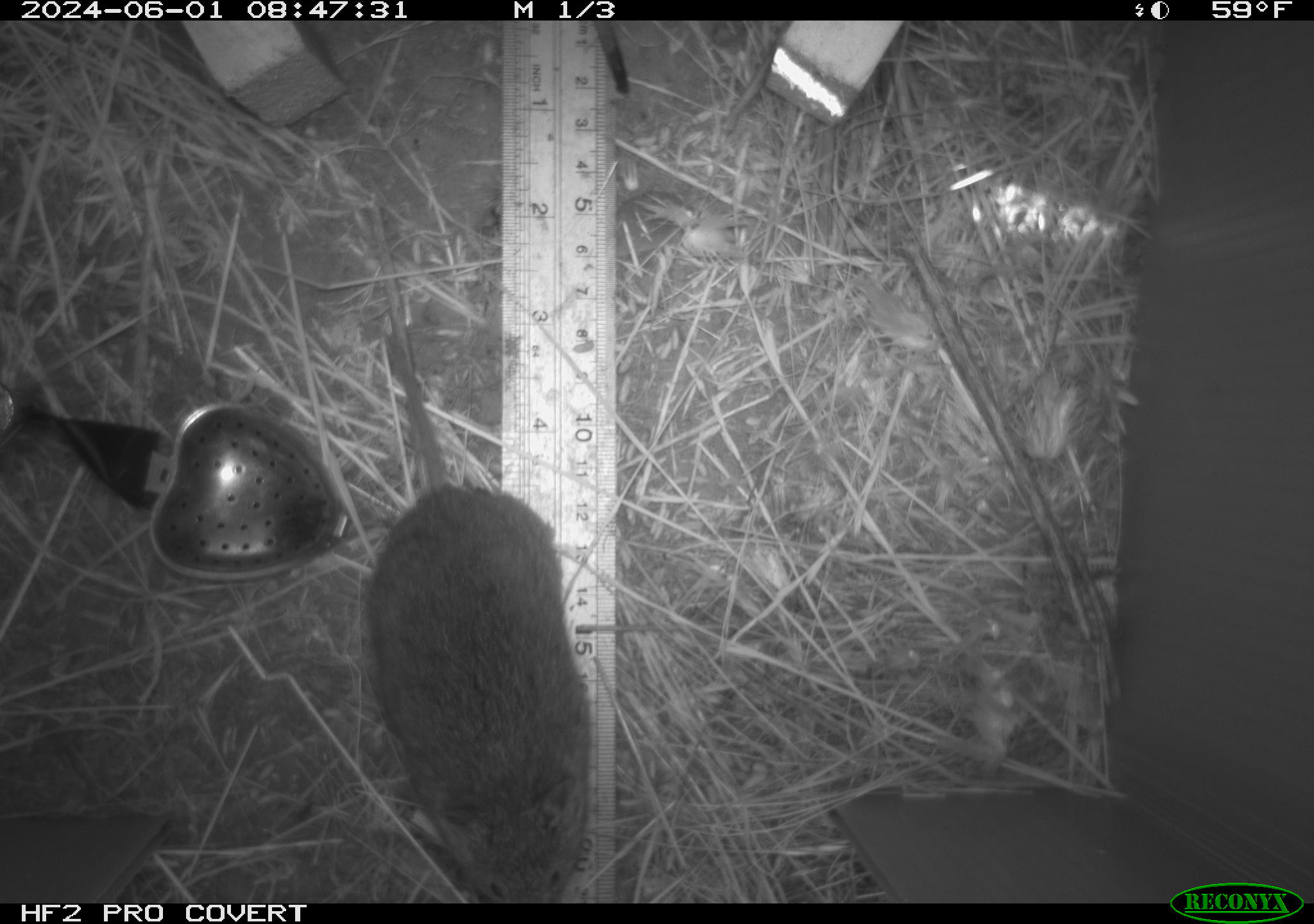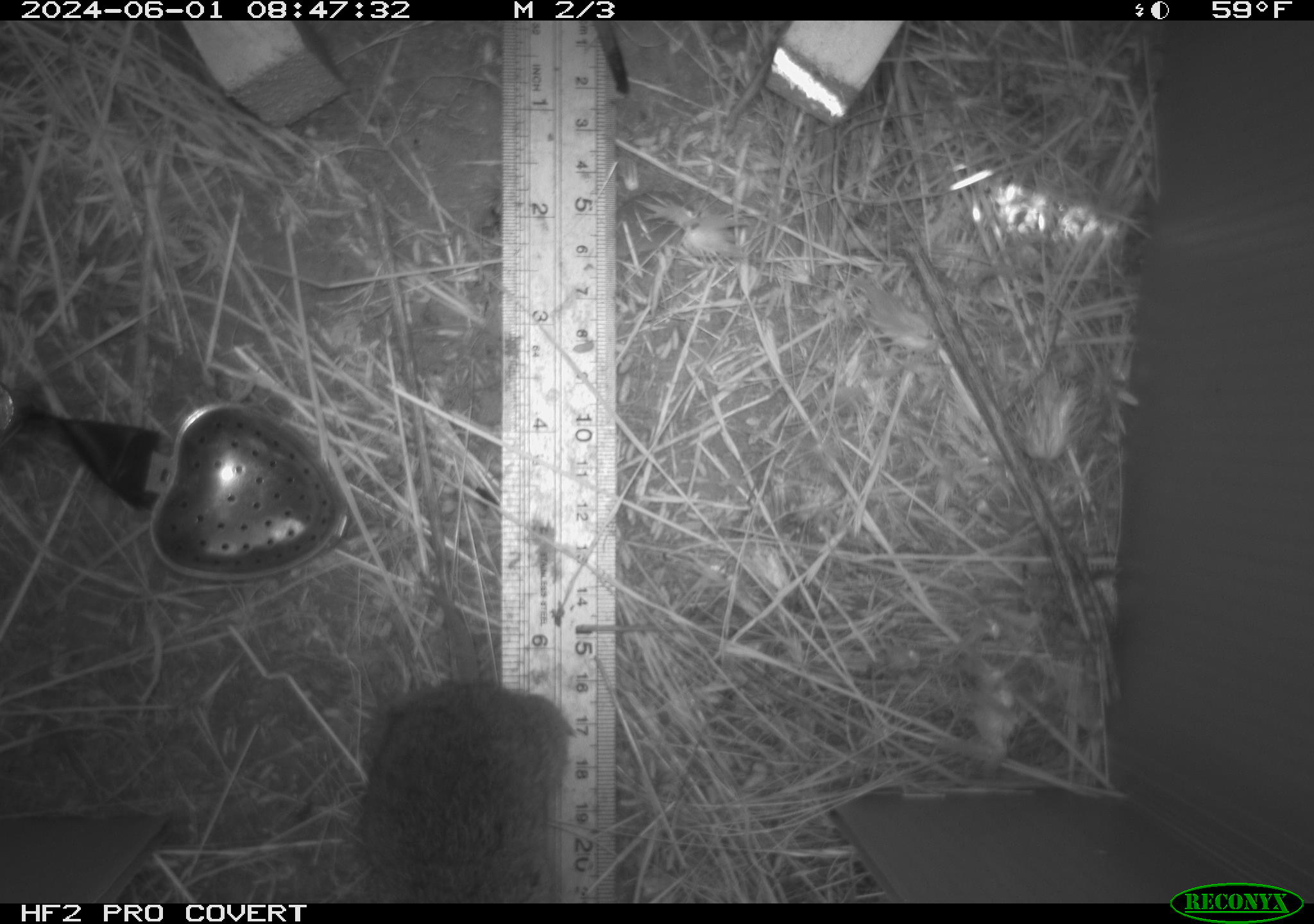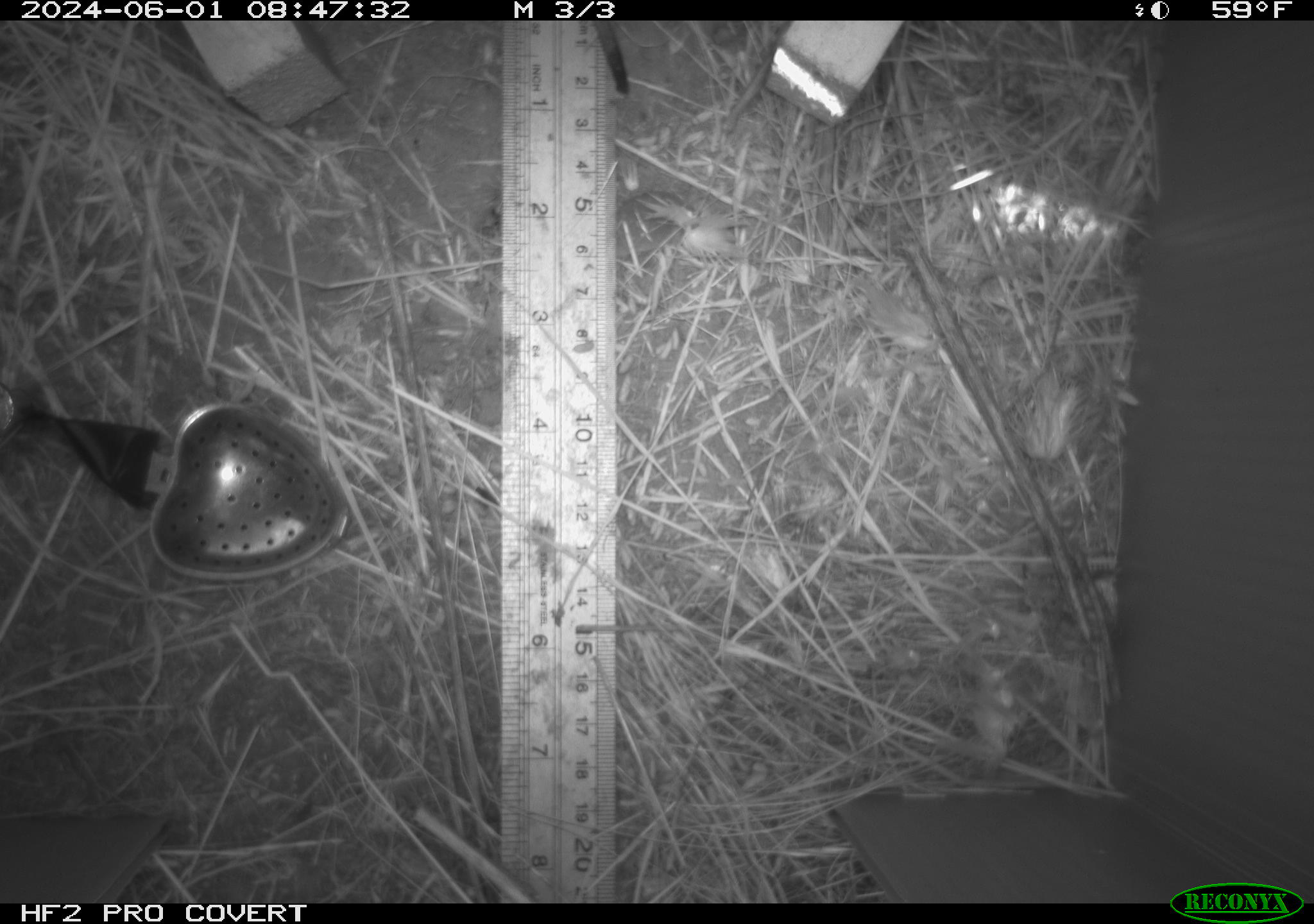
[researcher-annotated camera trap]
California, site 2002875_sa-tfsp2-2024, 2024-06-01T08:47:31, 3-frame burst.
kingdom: Animalia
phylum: Chordata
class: Mammalia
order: Rodentia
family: Cricetidae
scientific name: Arvicolinae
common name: voles, lemmings, and muskrats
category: arvicolinae subfamily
Arvicolinae subfamily (voles, lemmings, and muskrats) (Arvicolinae).